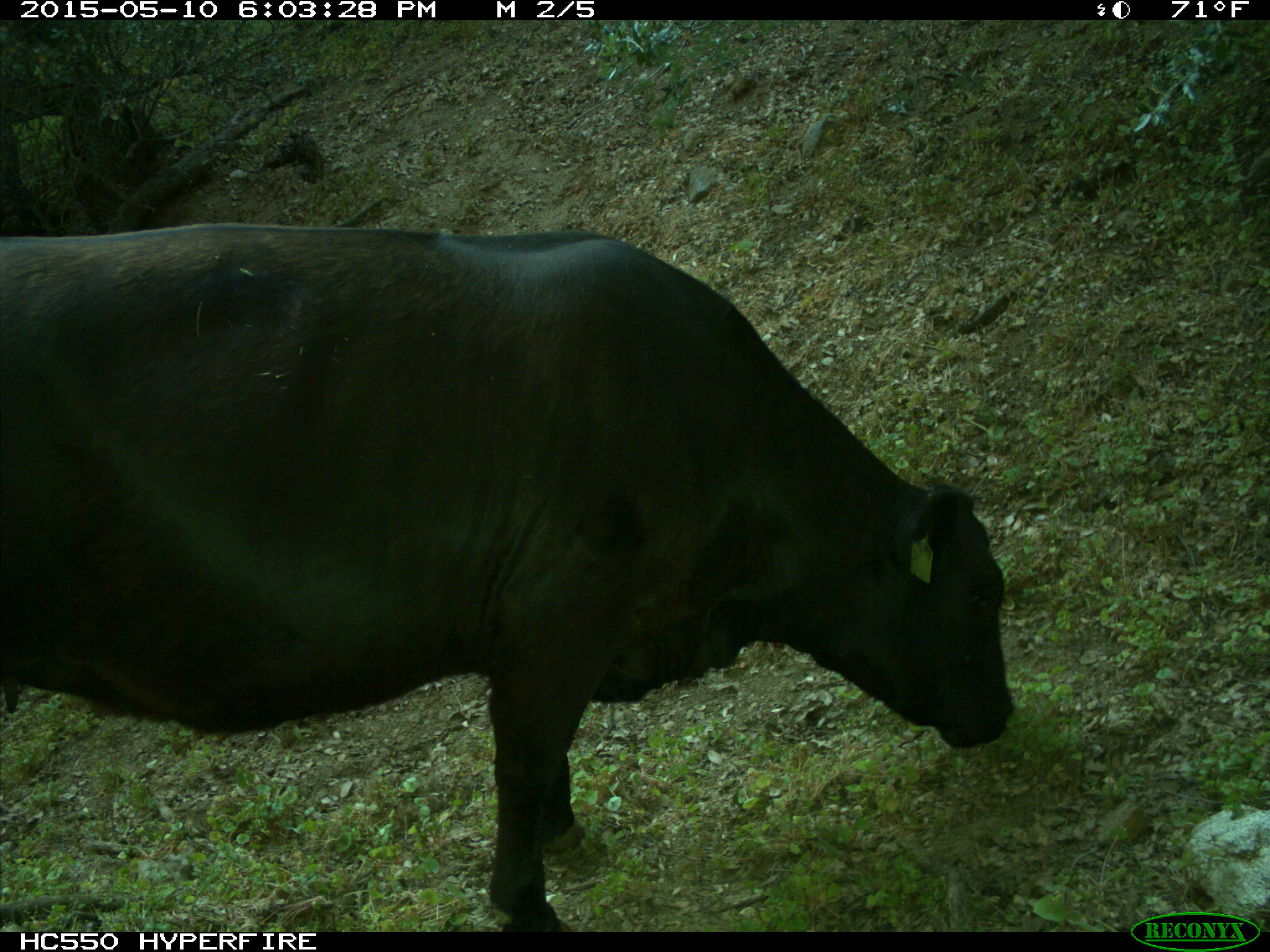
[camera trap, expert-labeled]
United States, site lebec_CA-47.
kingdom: Animalia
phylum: Chordata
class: Mammalia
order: Artiodactyla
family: Bovidae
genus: Bos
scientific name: Bos taurus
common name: domestic cow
Bos taurus (domestic cow).